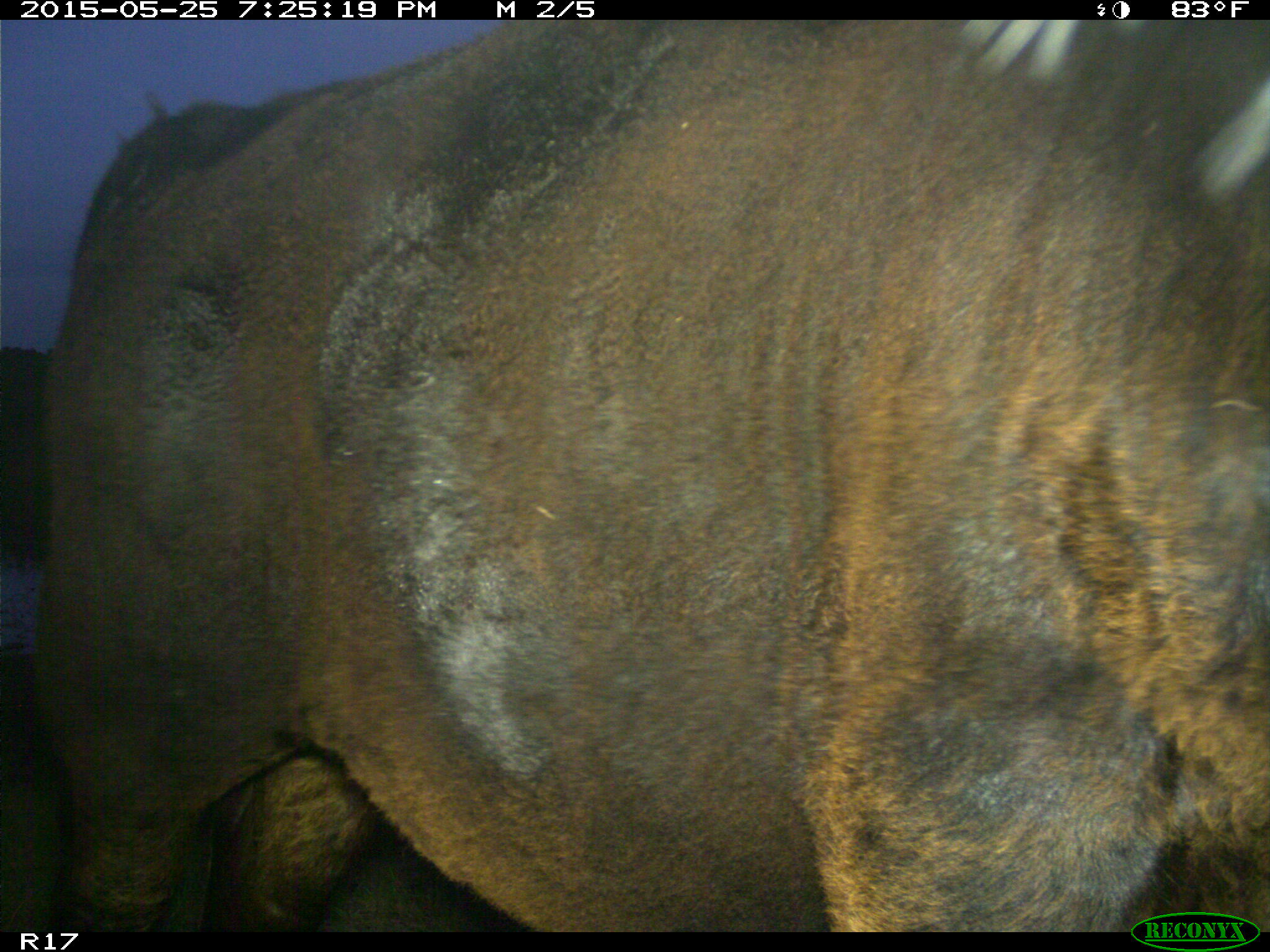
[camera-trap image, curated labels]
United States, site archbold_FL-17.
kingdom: Animalia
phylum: Chordata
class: Mammalia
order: Artiodactyla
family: Bovidae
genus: Bos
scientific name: Bos taurus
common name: domestic cow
Bos taurus (domestic cow).